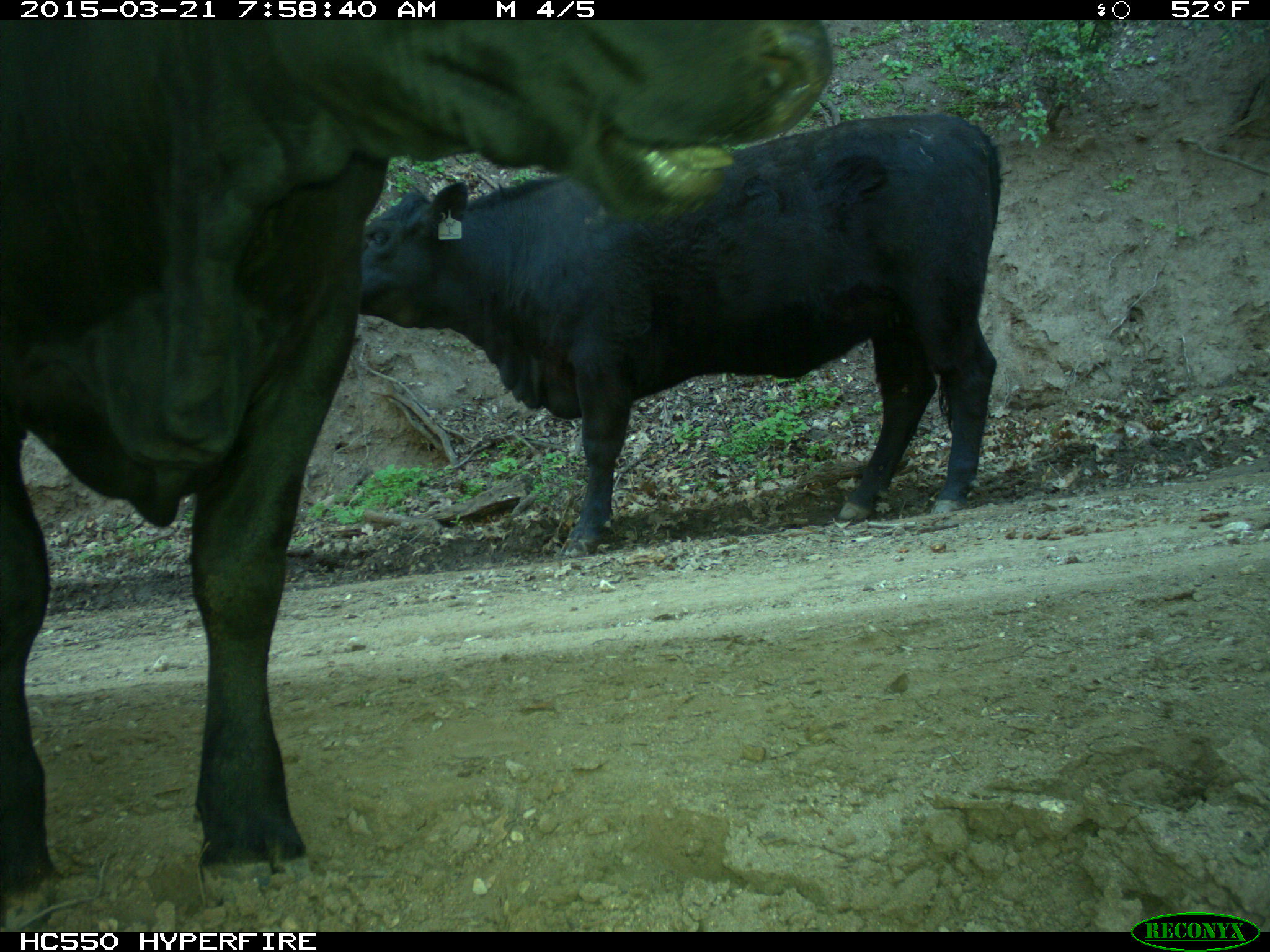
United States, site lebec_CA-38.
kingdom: Animalia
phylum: Chordata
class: Mammalia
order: Artiodactyla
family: Bovidae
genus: Bos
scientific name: Bos taurus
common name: domestic cow